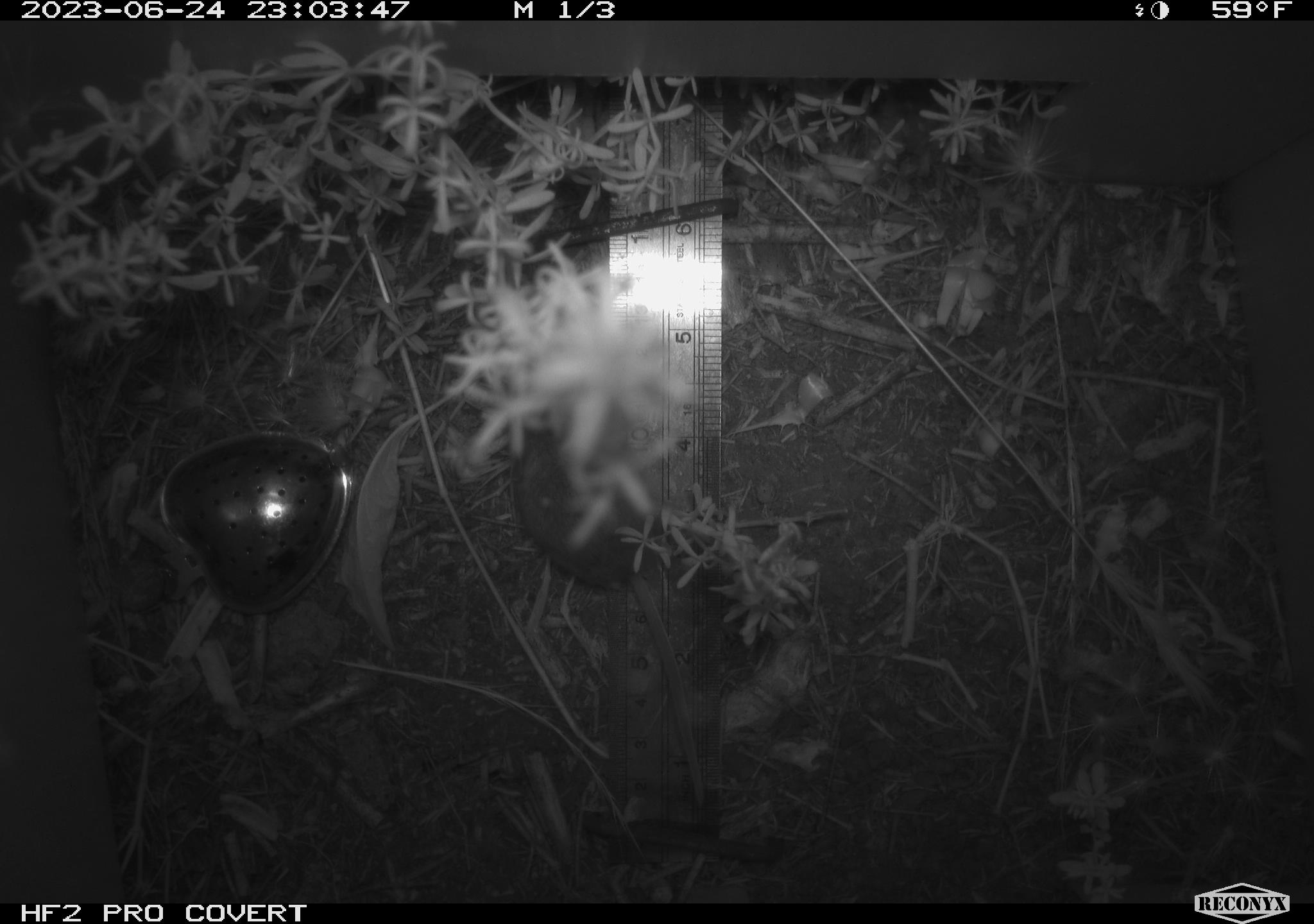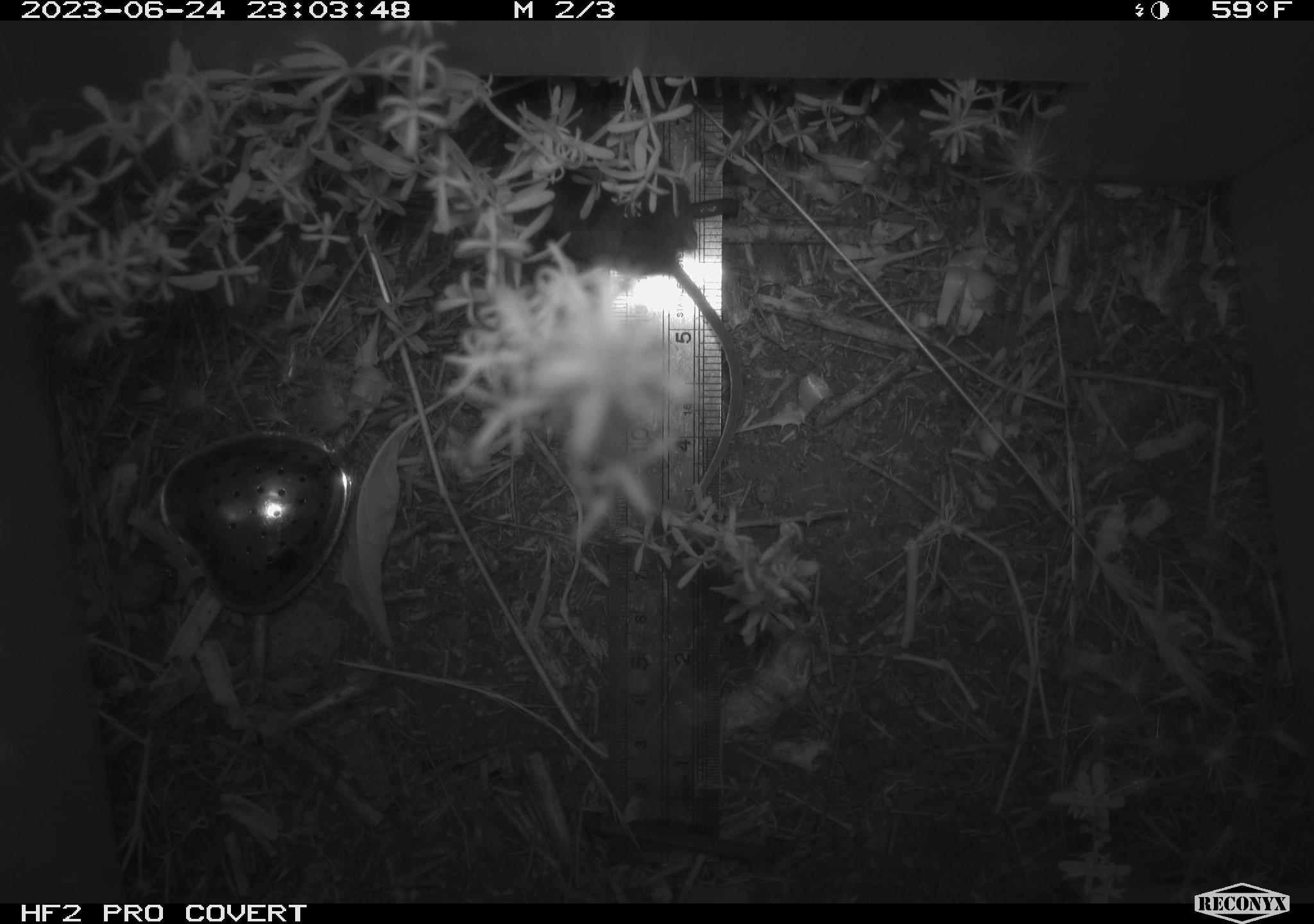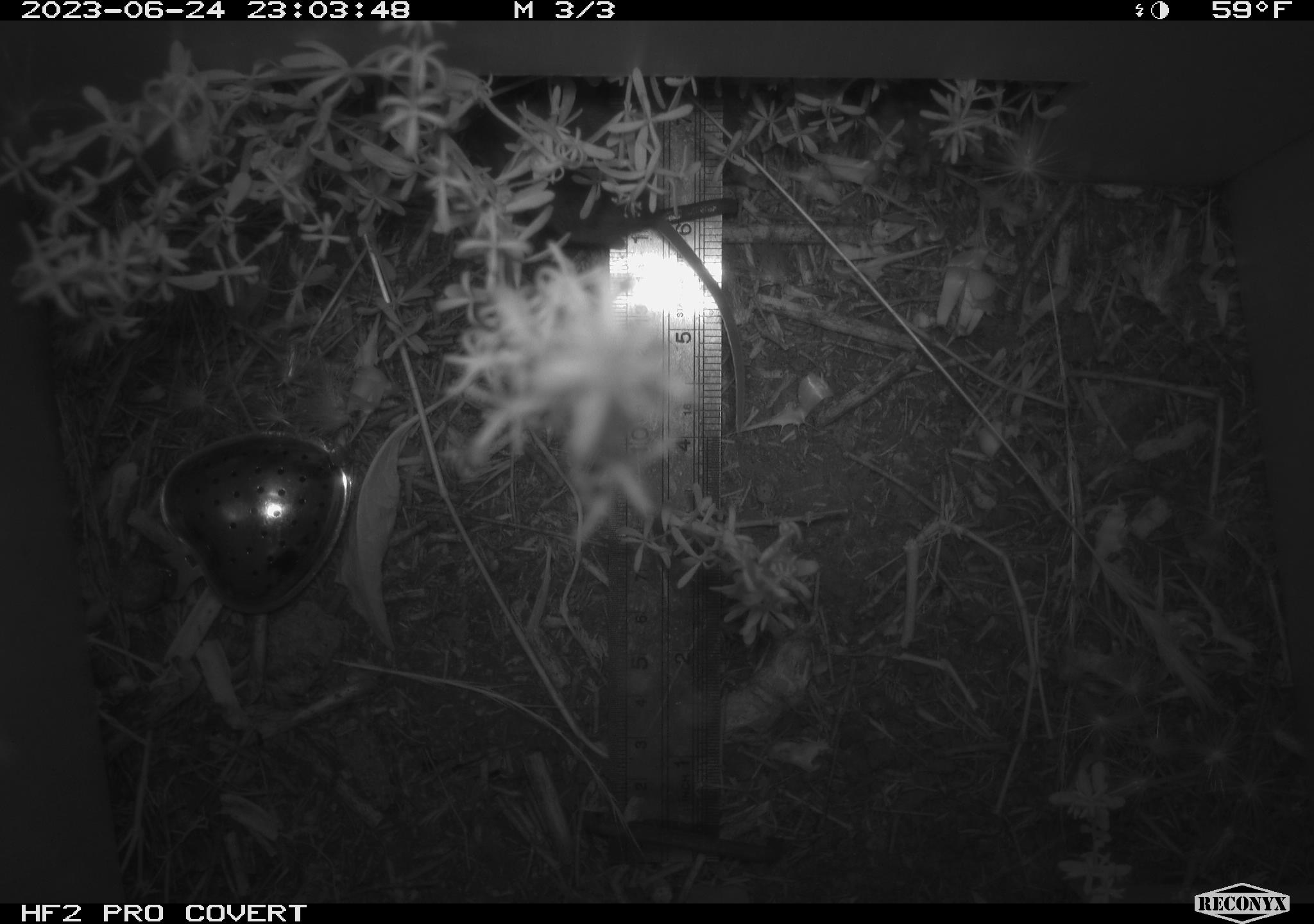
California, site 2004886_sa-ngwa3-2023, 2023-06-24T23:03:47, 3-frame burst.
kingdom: Animalia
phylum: Chordata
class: Mammalia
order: Rodentia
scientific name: Rodentia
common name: mouse species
Mouse species (Rodentia).